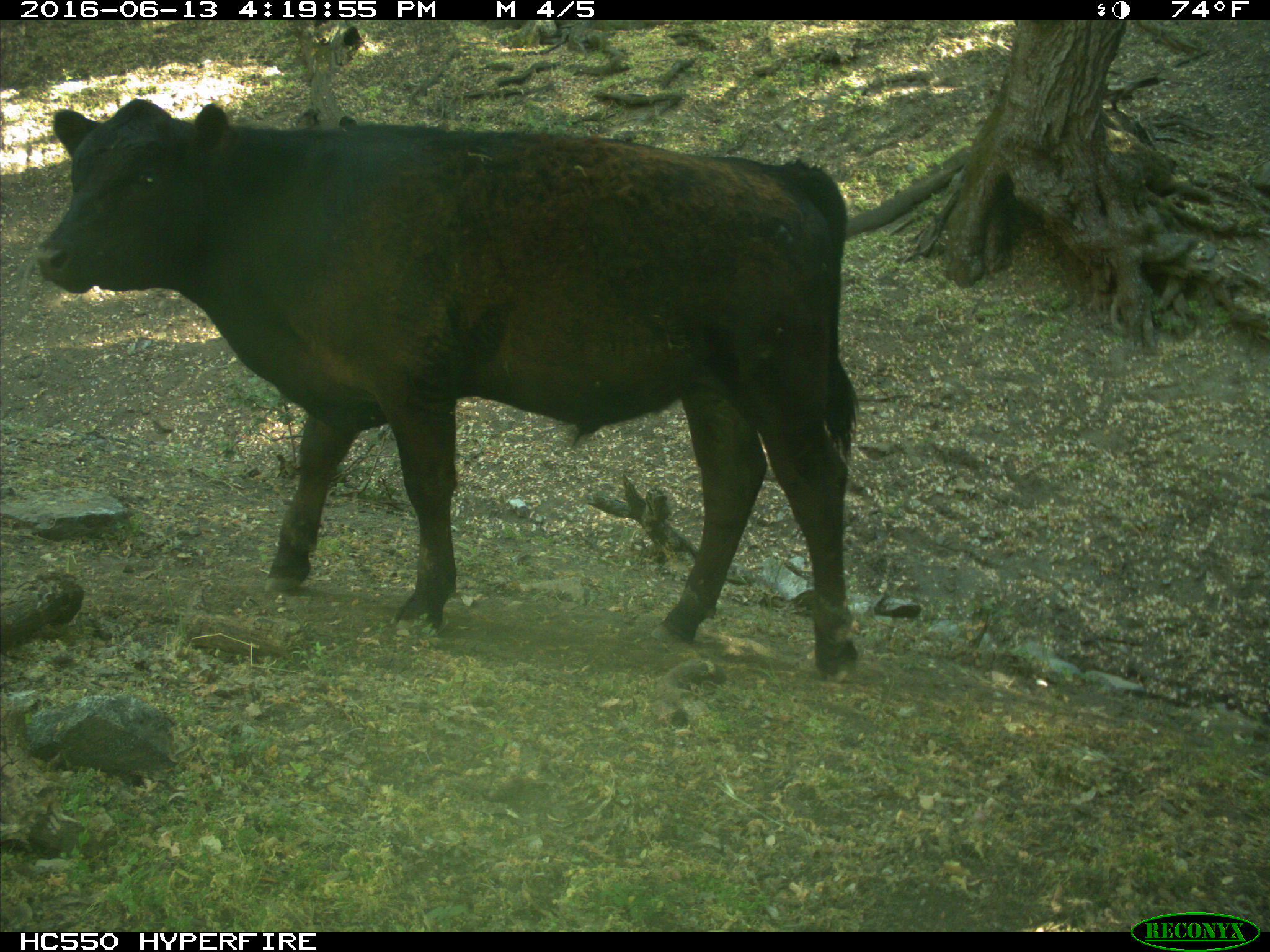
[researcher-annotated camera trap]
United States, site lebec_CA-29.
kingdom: Animalia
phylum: Chordata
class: Mammalia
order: Artiodactyla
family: Bovidae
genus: Bos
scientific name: Bos taurus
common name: domestic cow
Bos taurus (domestic cow).